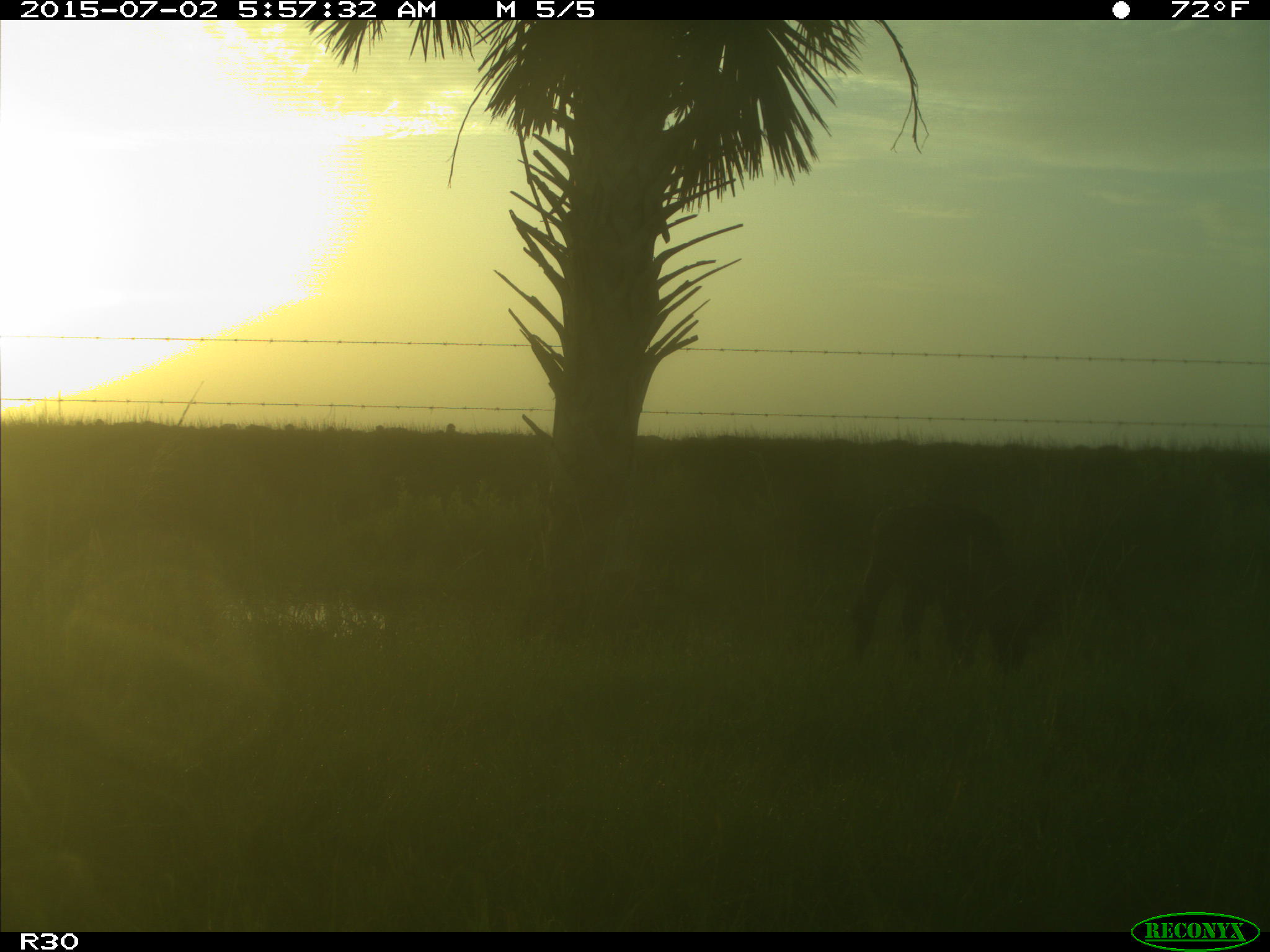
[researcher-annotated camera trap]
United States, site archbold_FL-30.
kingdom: Animalia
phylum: Chordata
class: Mammalia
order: Artiodactyla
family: Bovidae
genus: Bos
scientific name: Bos taurus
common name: domestic cow